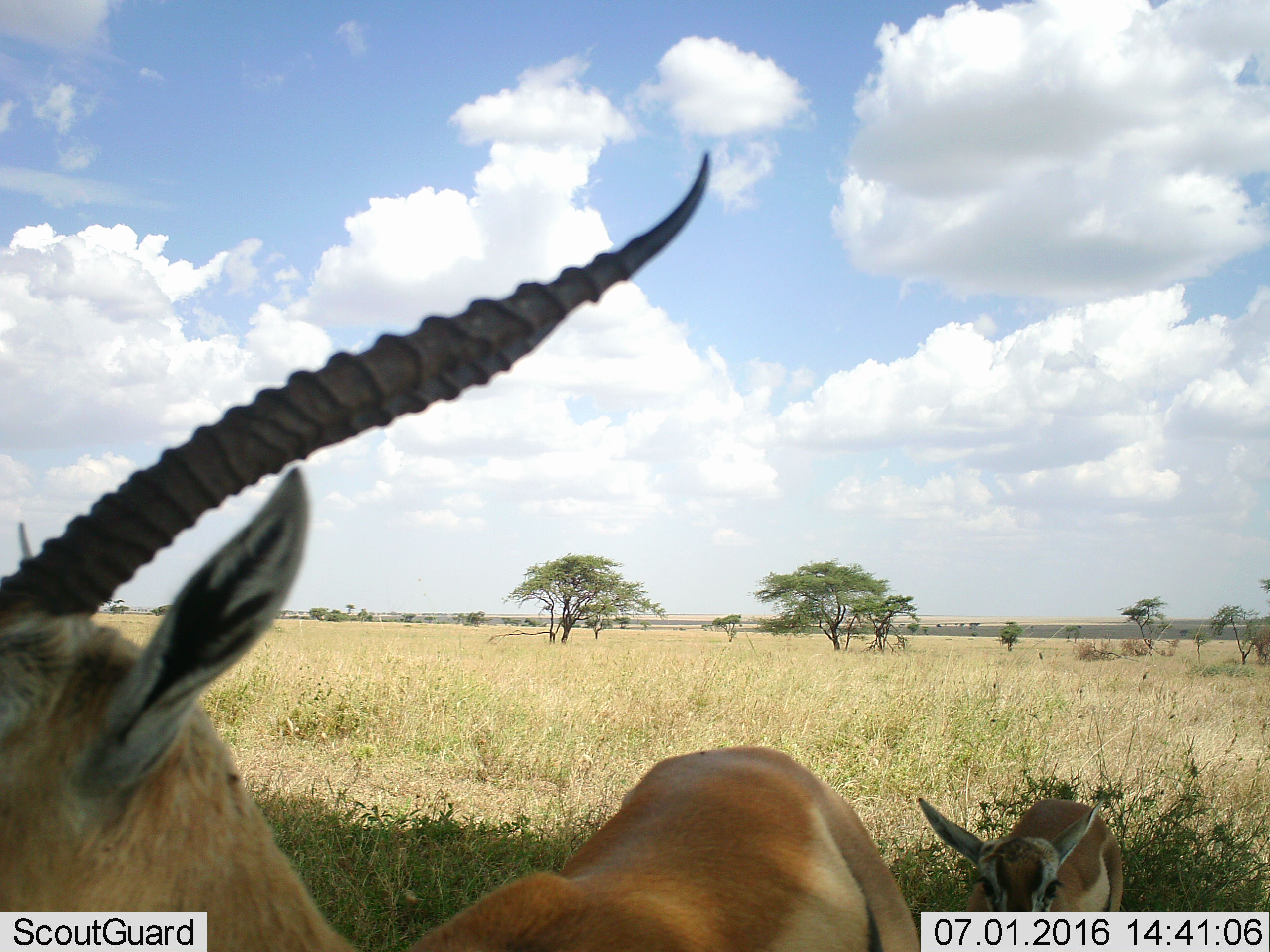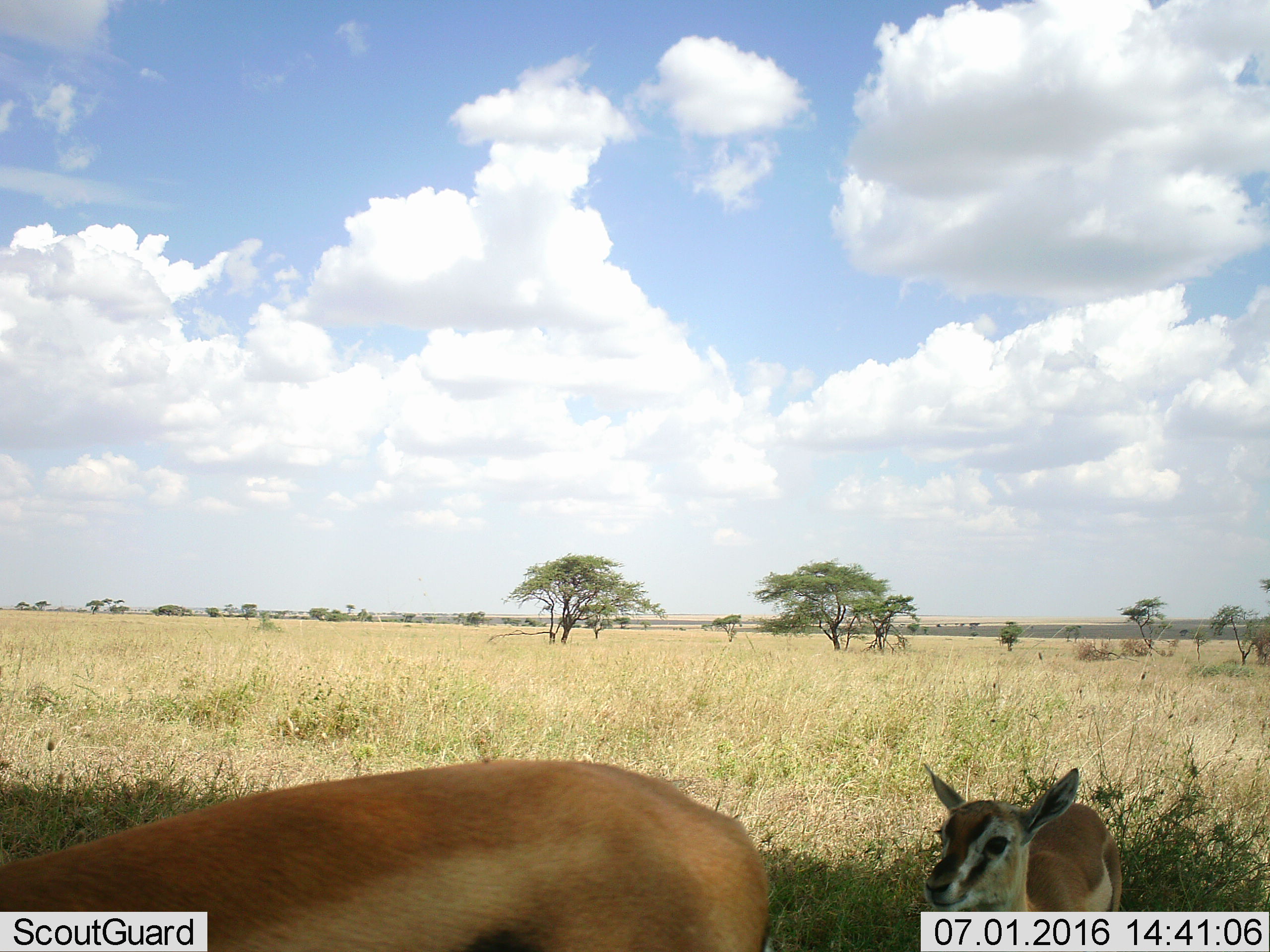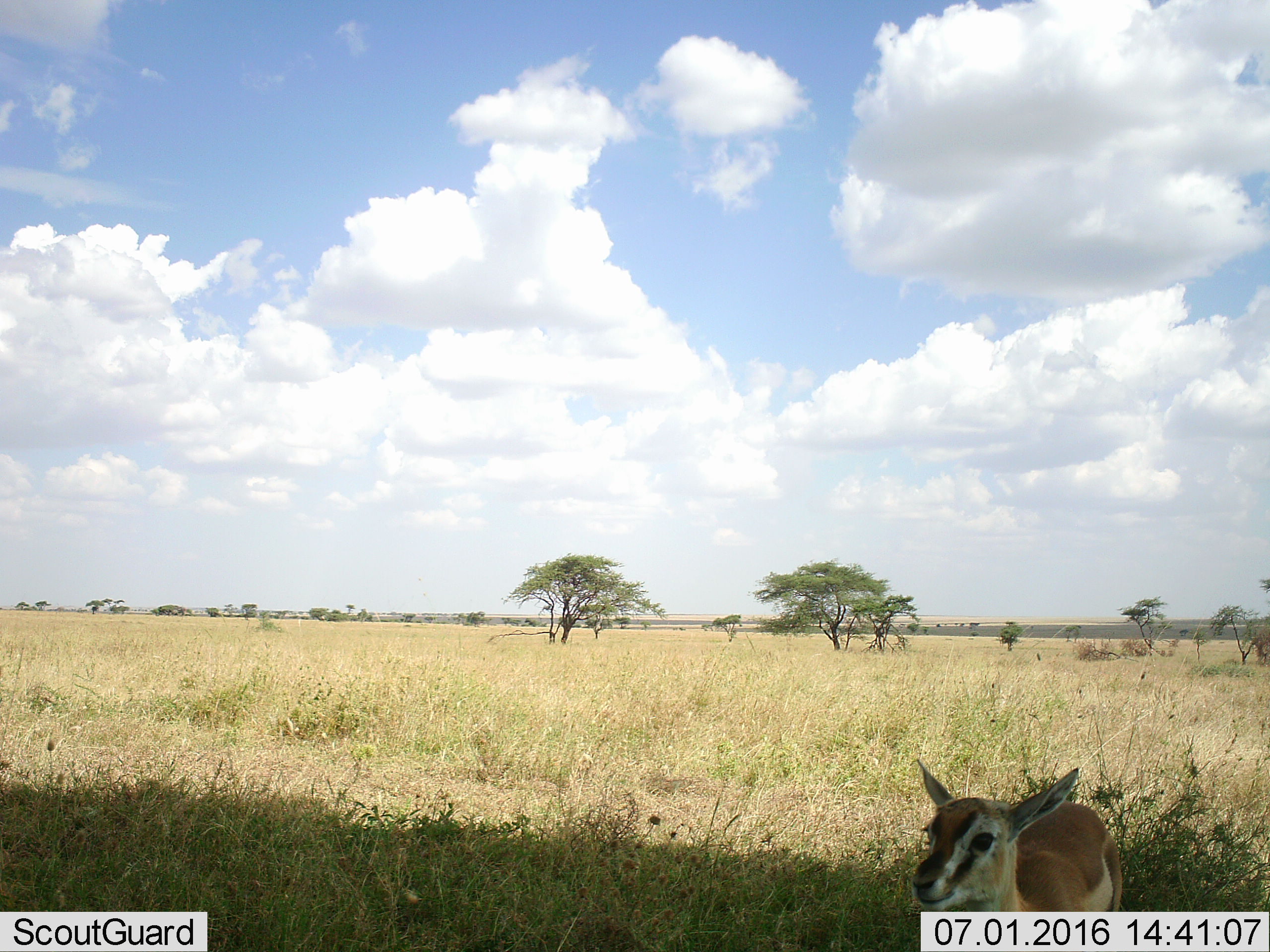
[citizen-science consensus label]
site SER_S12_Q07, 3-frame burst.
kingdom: Animalia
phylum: Chordata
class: Mammalia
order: Artiodactyla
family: Bovidae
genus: Eudorcas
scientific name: Eudorcas thomsonii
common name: thomson's gazelle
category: gazellethomsons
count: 2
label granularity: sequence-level